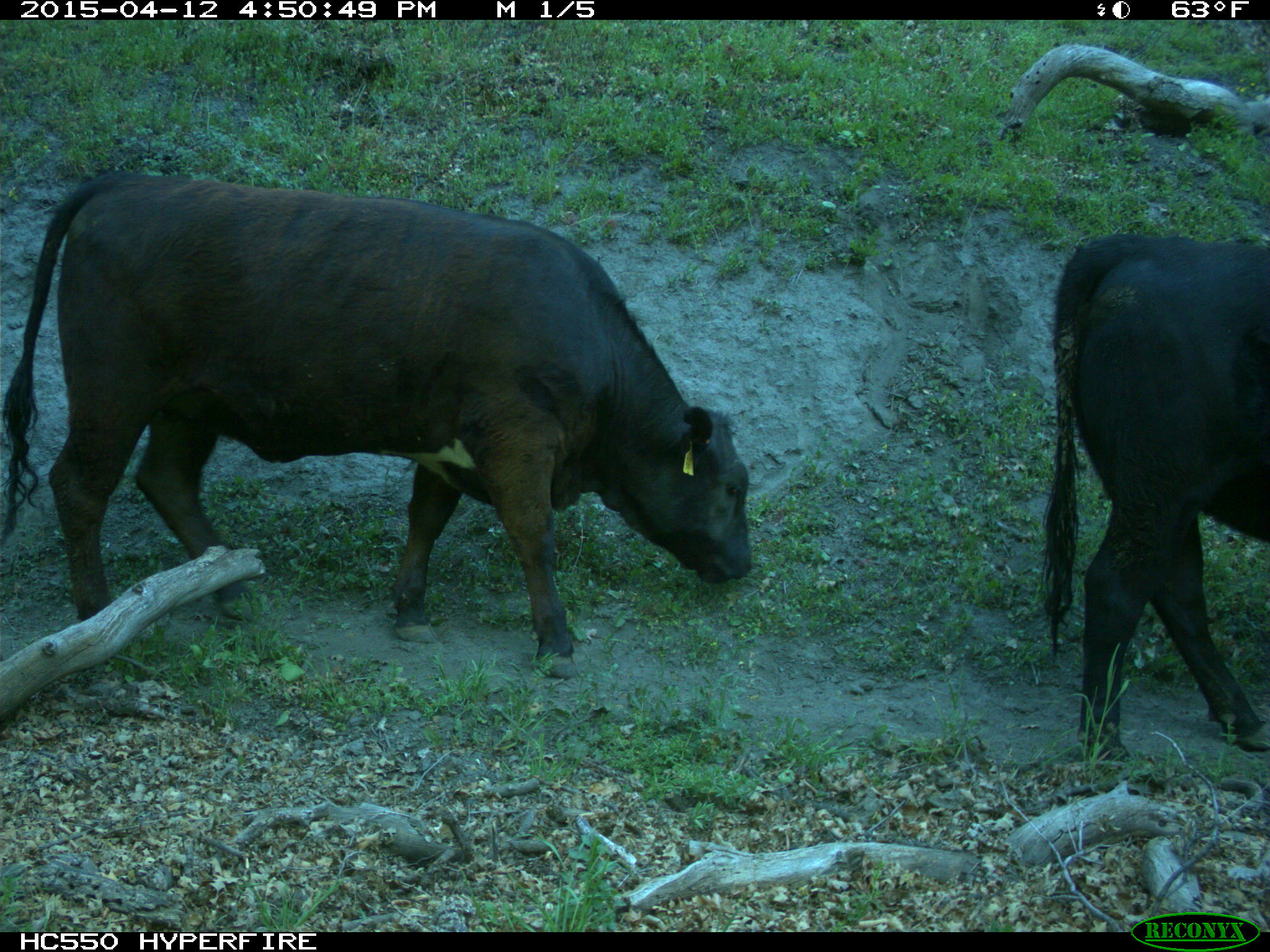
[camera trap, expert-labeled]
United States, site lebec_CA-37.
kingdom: Animalia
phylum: Chordata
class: Mammalia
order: Artiodactyla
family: Bovidae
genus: Bos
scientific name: Bos taurus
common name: domestic cow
Bos taurus (domestic cow).